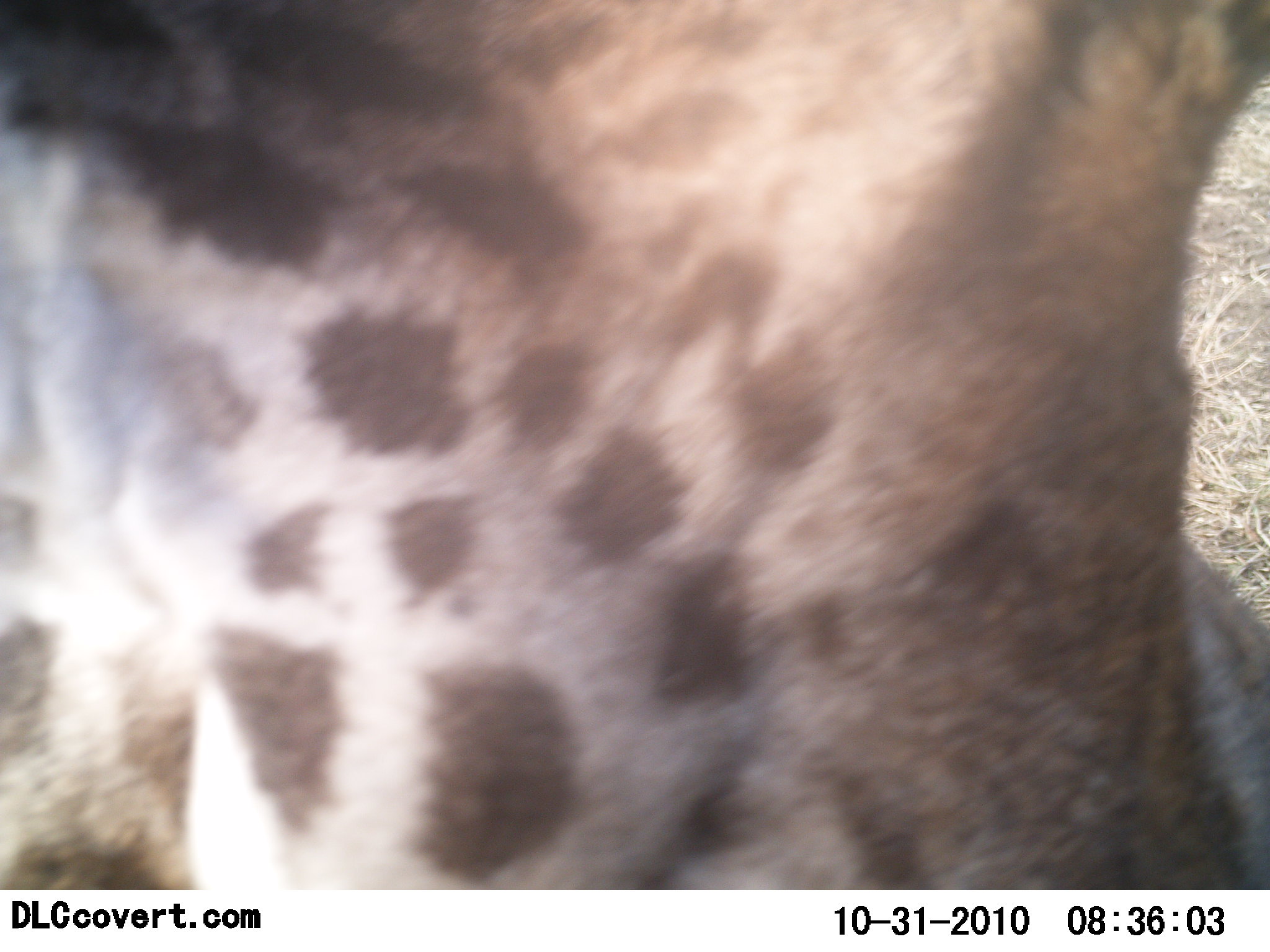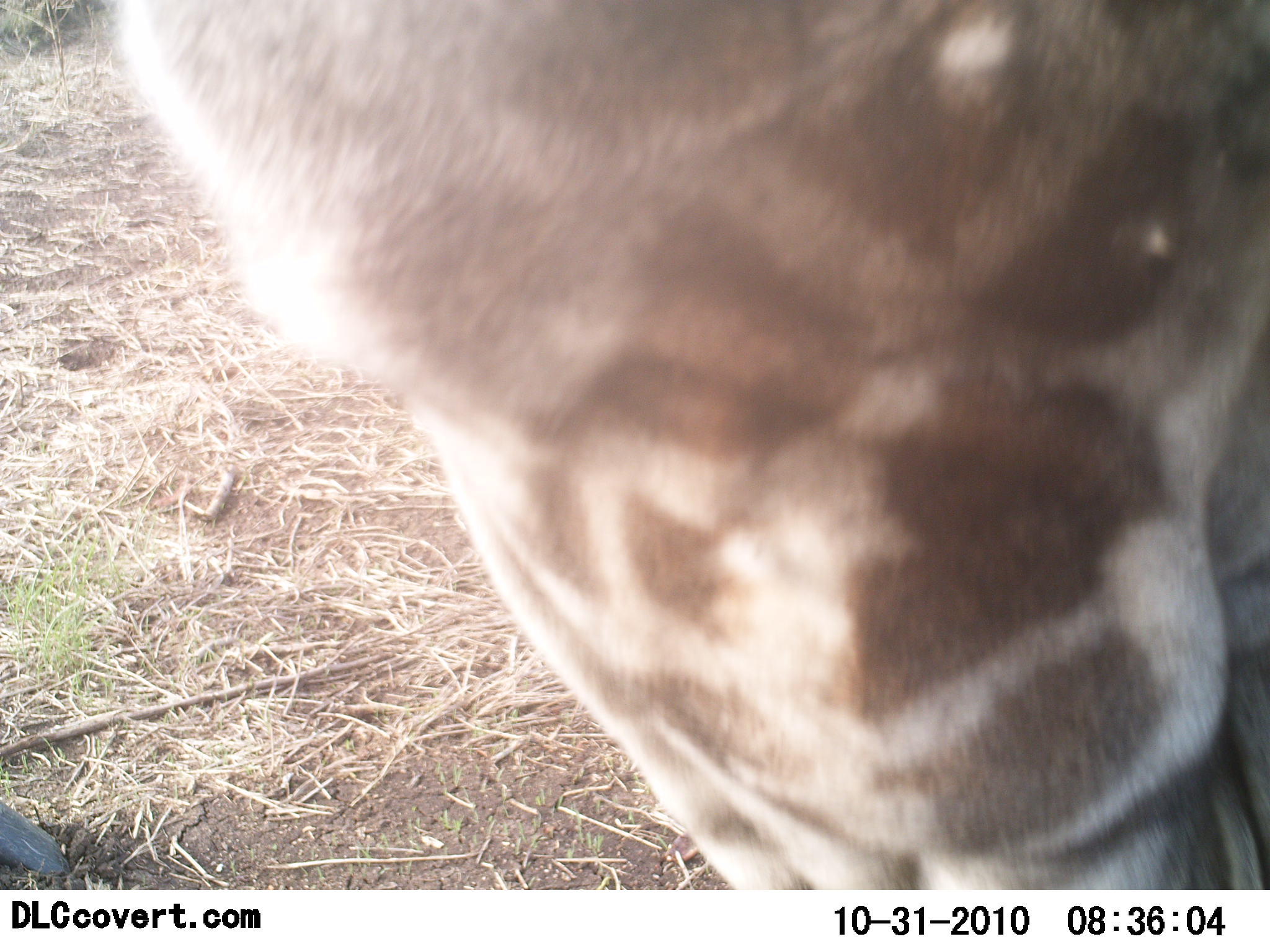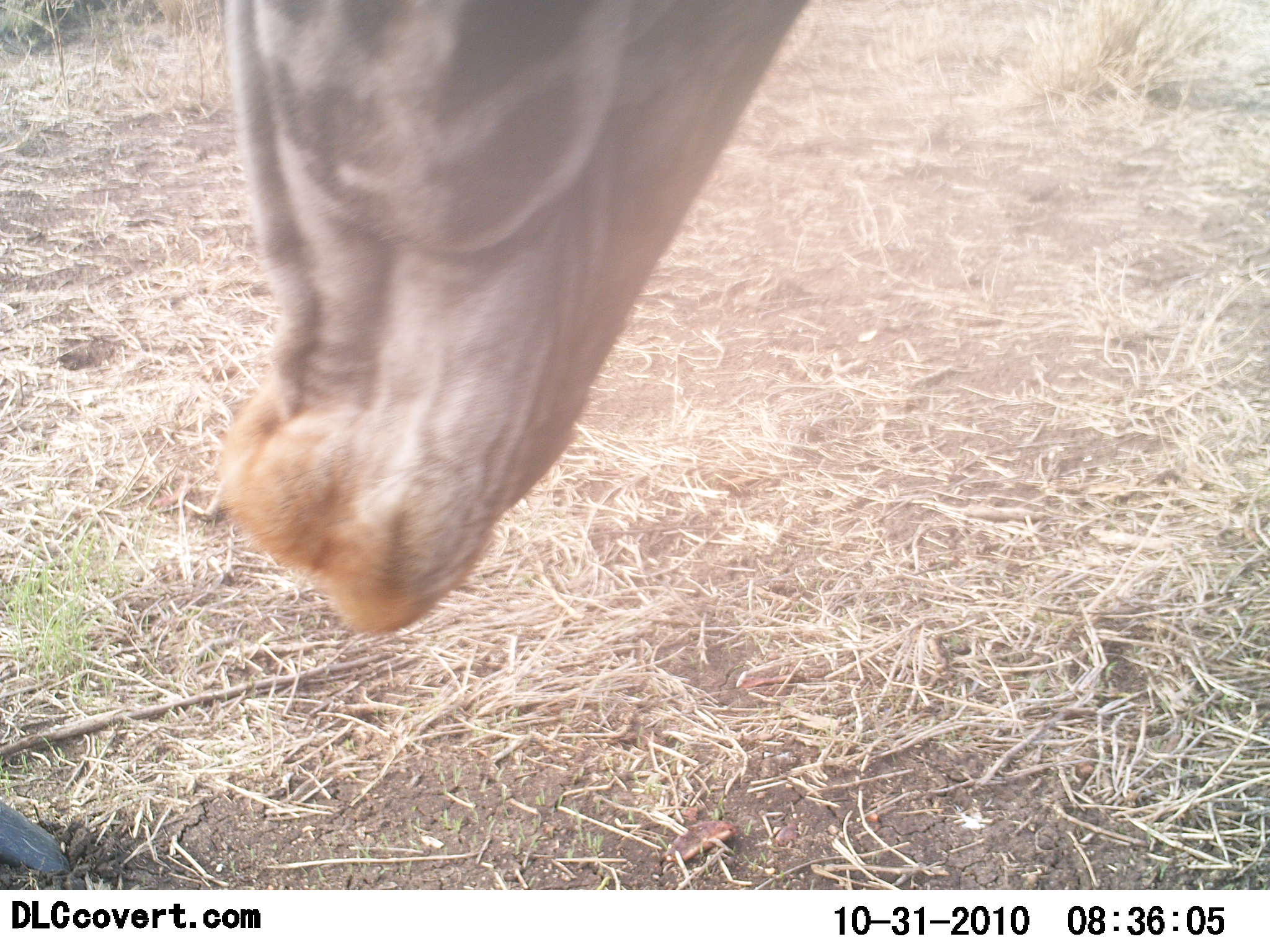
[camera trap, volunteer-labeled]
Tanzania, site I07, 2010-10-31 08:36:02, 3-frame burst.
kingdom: Animalia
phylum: Chordata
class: Mammalia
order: Artiodactyla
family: Giraffidae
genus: Giraffa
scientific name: Giraffa camelopardalis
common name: giraffe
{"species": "giraffe (Giraffa camelopardalis)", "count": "1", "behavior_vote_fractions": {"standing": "40%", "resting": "0%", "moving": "40%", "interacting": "7%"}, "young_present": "0%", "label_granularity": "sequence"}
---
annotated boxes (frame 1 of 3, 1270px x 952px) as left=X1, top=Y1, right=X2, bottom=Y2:
animal: left=1, top=8, right=1270, bottom=888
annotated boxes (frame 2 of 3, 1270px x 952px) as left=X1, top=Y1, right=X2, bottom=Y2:
animal: left=111, top=0, right=1269, bottom=889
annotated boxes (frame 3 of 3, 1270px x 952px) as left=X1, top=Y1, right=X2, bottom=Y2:
animal: left=209, top=0, right=809, bottom=638